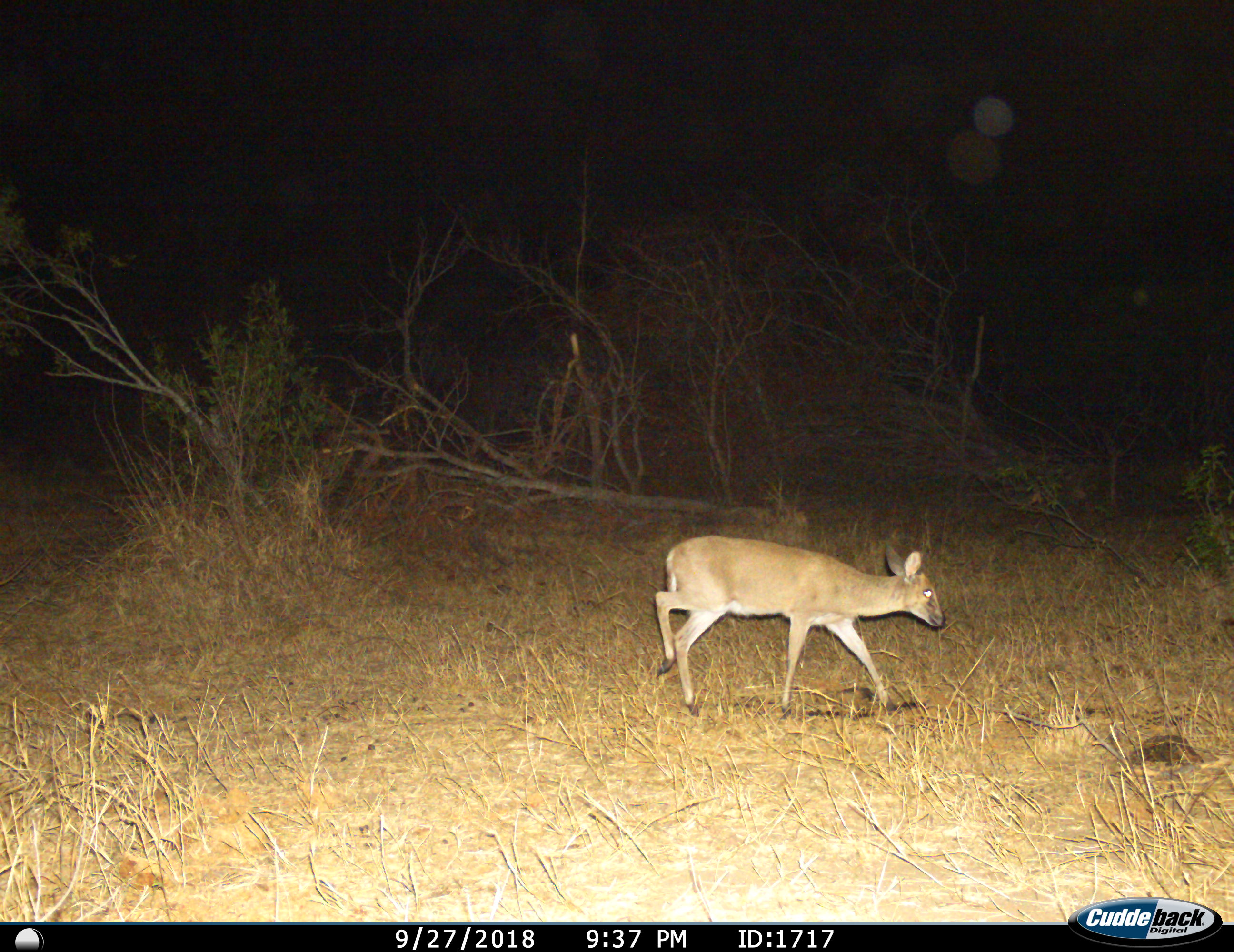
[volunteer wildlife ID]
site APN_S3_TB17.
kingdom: Animalia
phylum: Chordata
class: Mammalia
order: Artiodactyla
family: Bovidae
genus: Sylvicapra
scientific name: Sylvicapra grimmia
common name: common duiker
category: duikercommongrey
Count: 1.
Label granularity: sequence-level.